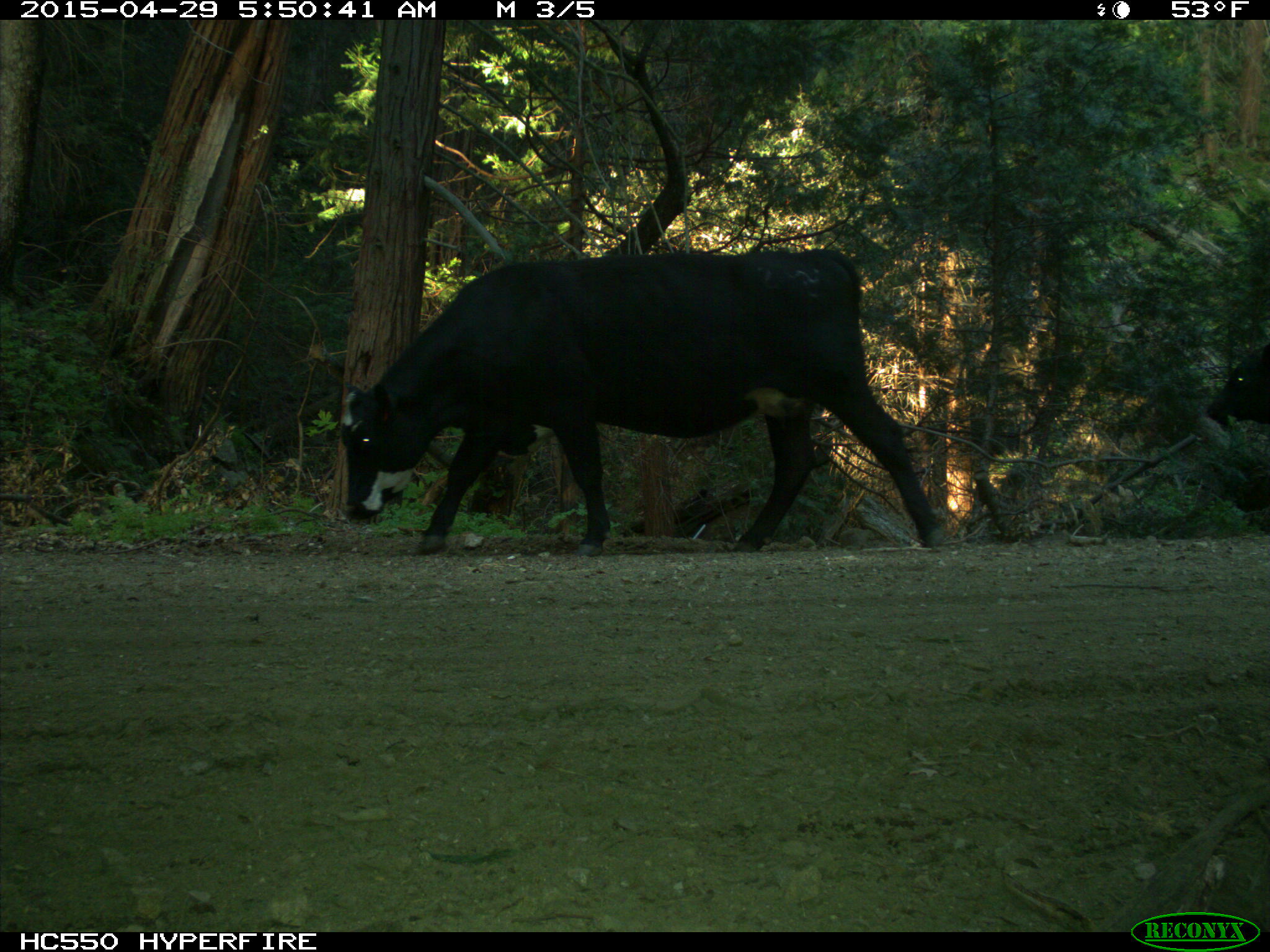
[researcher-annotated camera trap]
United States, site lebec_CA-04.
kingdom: Animalia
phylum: Chordata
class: Mammalia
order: Artiodactyla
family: Bovidae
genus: Bos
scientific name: Bos taurus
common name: domestic cow